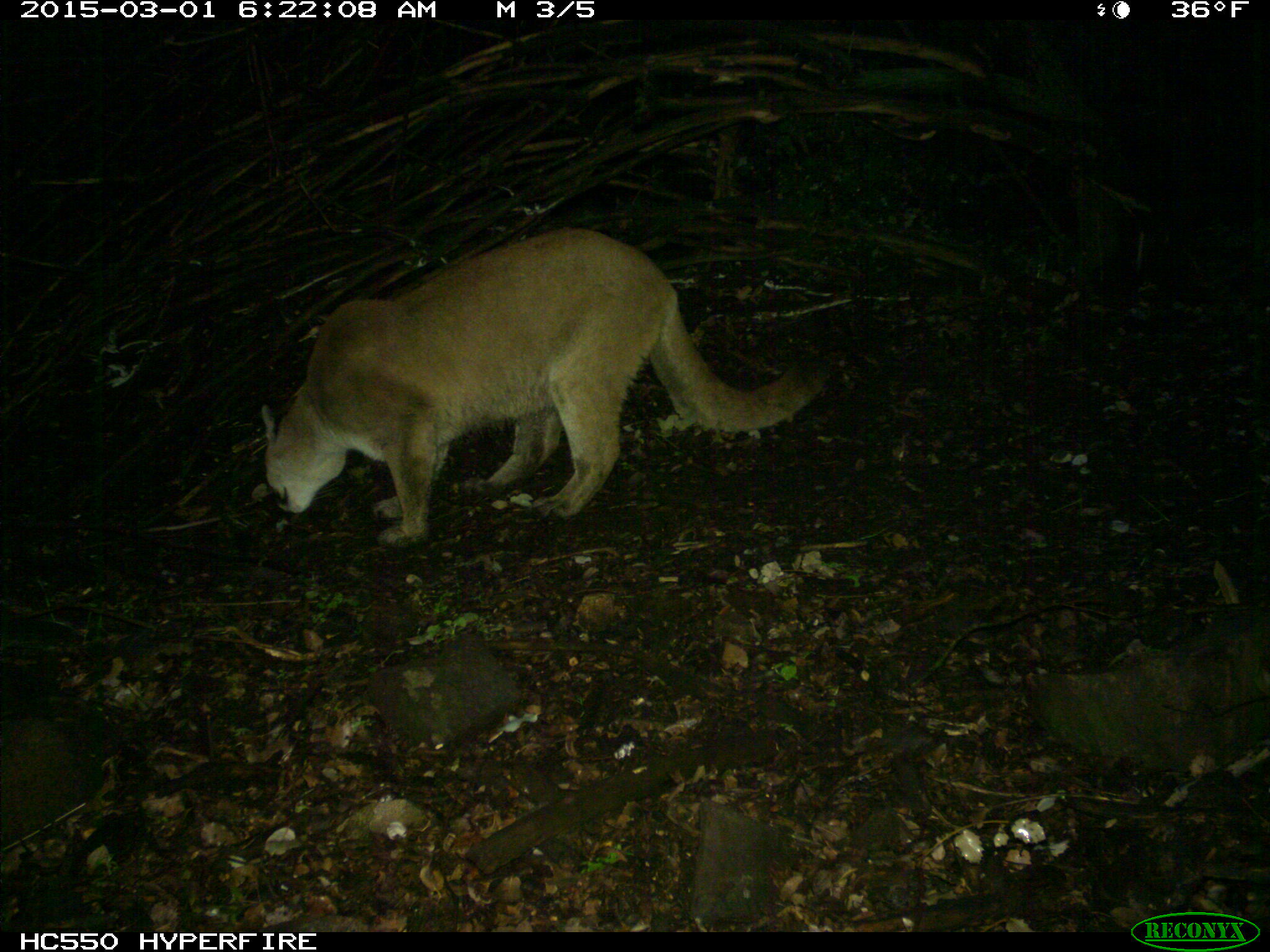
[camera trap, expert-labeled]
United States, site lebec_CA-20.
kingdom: Animalia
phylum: Chordata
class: Mammalia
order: Carnivora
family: Felidae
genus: Puma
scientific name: Puma concolor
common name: mountain lion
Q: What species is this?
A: Puma concolor (mountain lion).